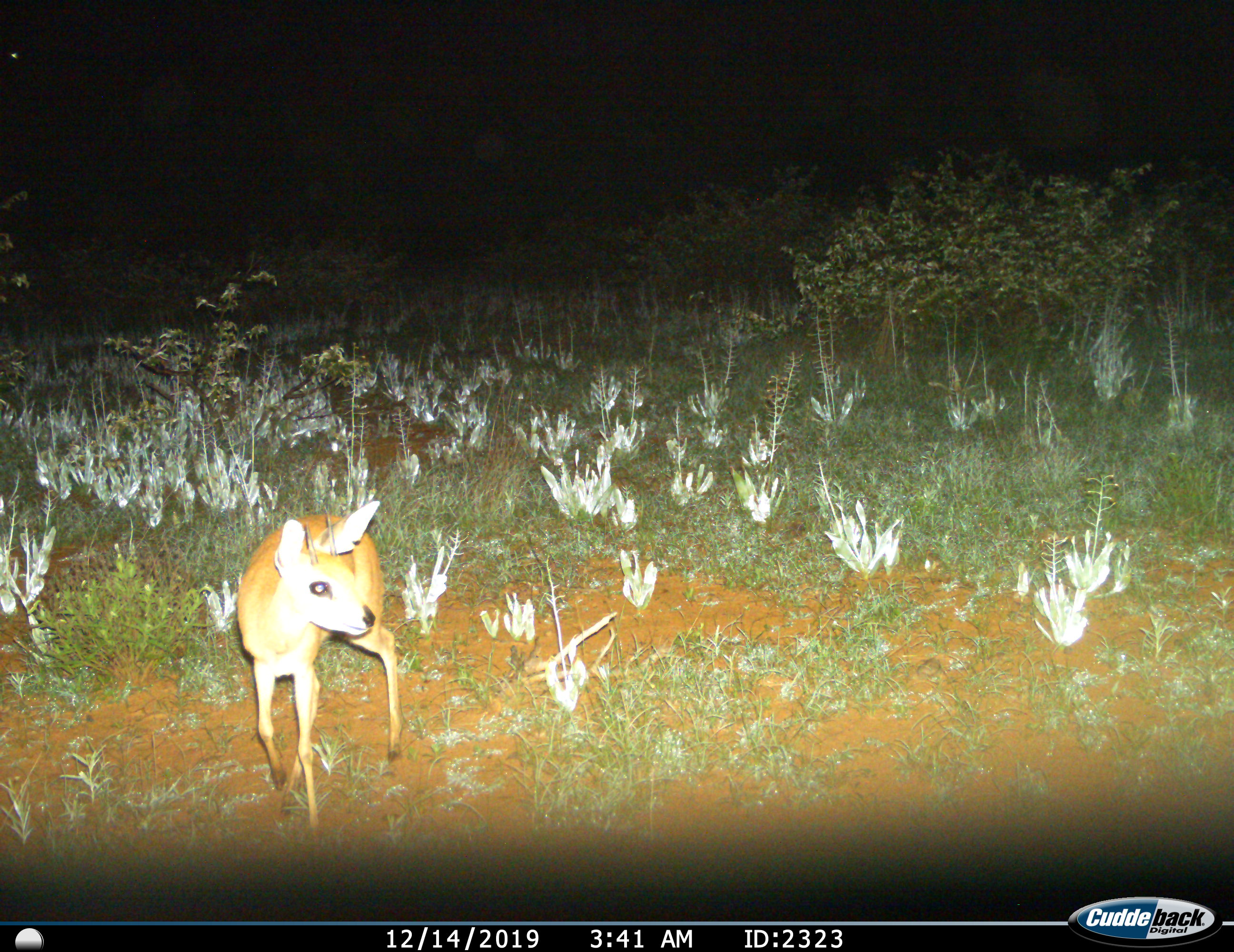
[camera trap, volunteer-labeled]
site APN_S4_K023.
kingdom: Animalia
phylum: Chordata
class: Mammalia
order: Artiodactyla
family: Bovidae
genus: Raphicerus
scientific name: Raphicerus campestris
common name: steenbok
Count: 1.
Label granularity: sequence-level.